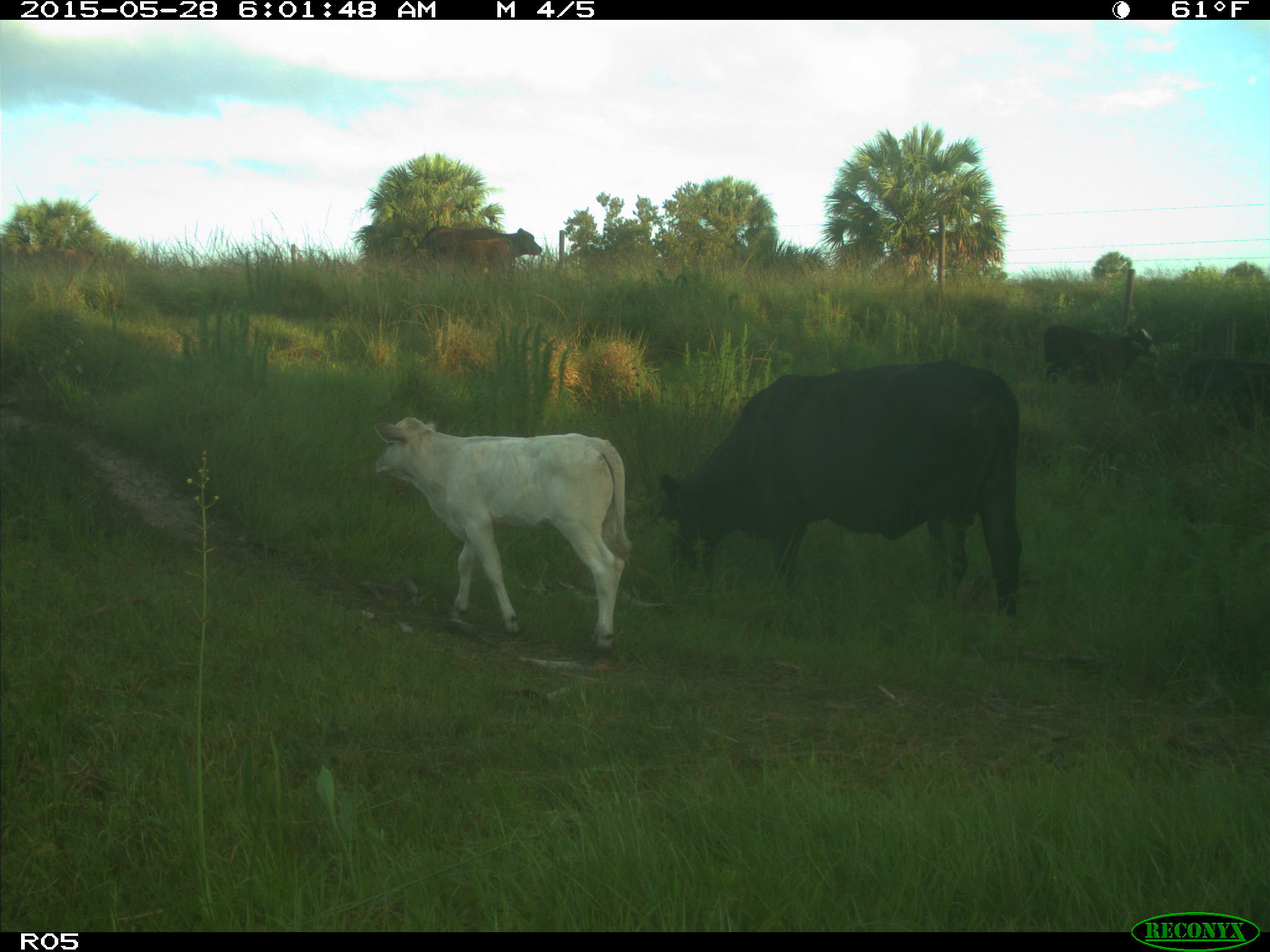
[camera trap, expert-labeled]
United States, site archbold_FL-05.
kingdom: Animalia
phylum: Chordata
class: Mammalia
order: Artiodactyla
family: Bovidae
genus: Bos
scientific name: Bos taurus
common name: domestic cow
Bos taurus (domestic cow).